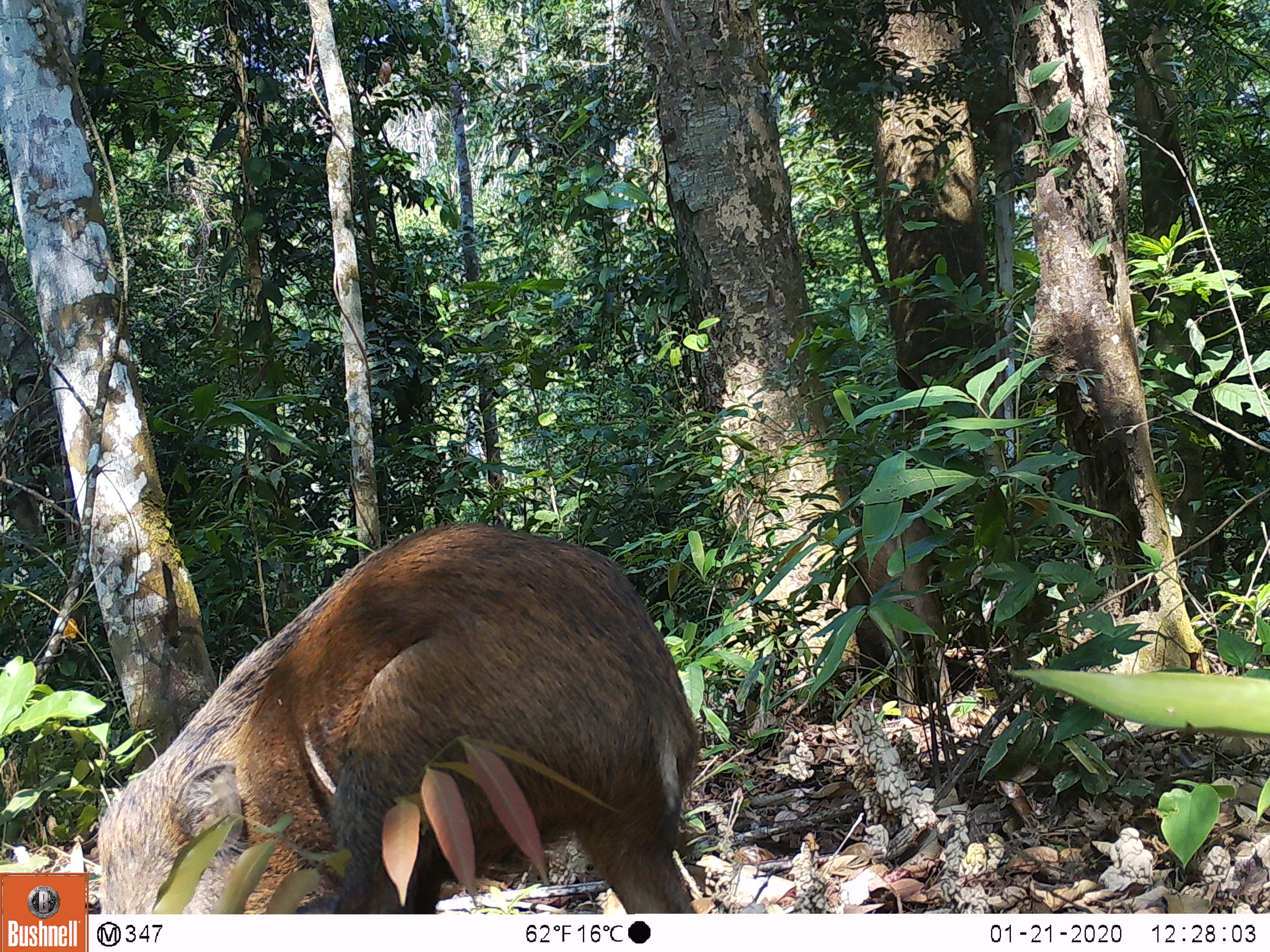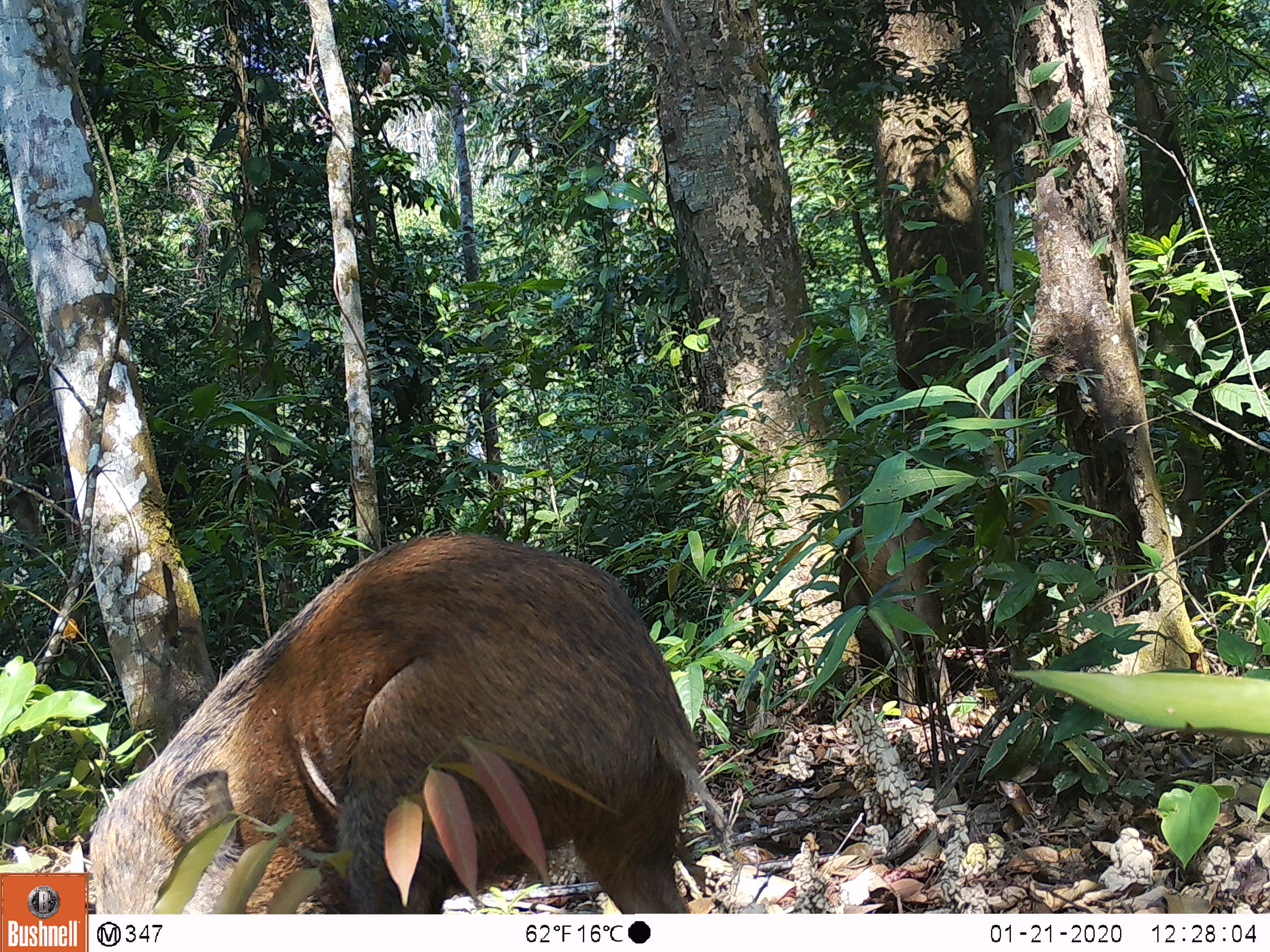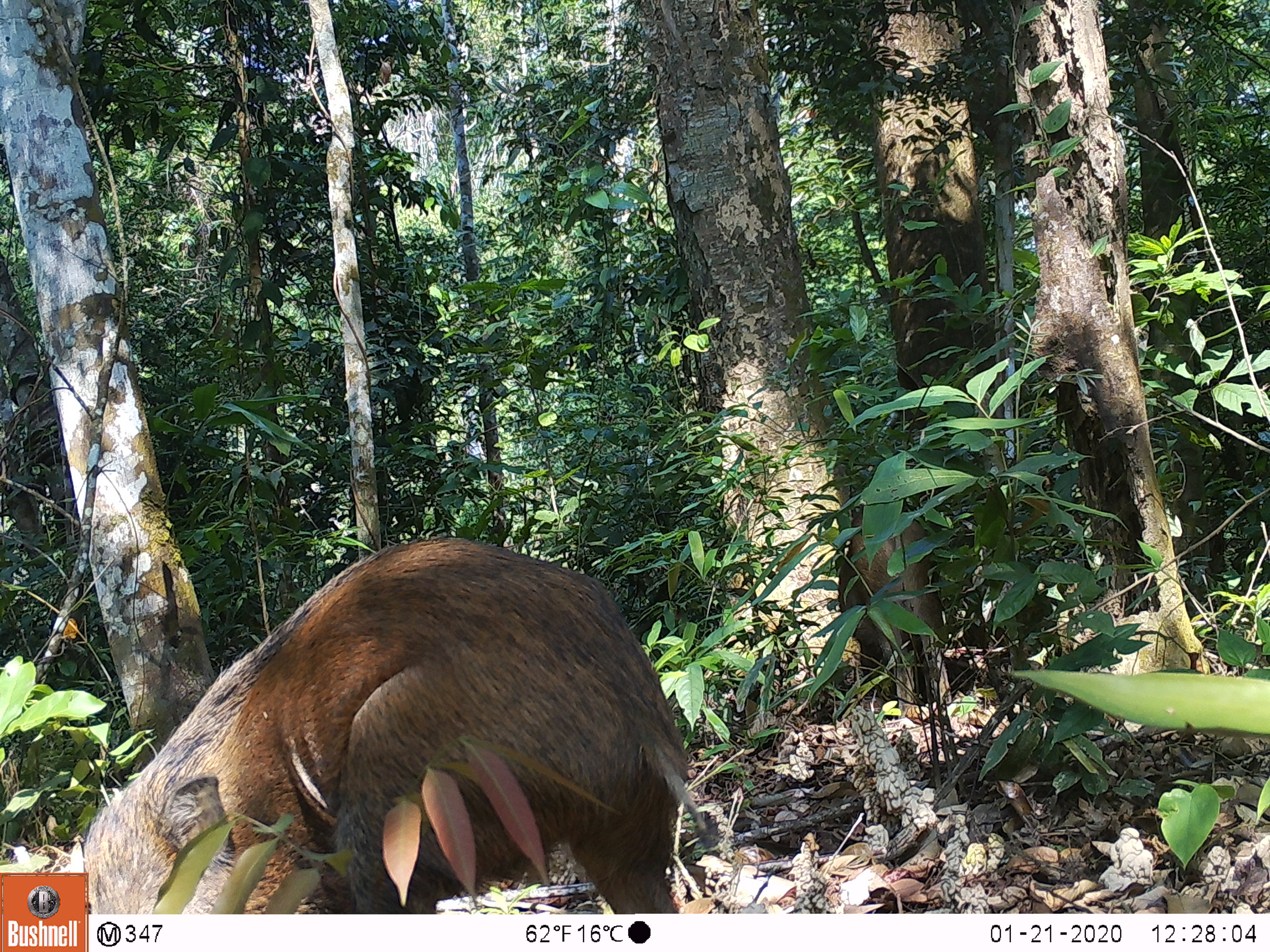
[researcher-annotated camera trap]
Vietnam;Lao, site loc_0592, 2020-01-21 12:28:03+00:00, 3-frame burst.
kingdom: Animalia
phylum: Chordata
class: Mammalia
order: Artiodactyla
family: Suidae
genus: Sus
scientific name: Sus scrofa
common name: eurasian wild pig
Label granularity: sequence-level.